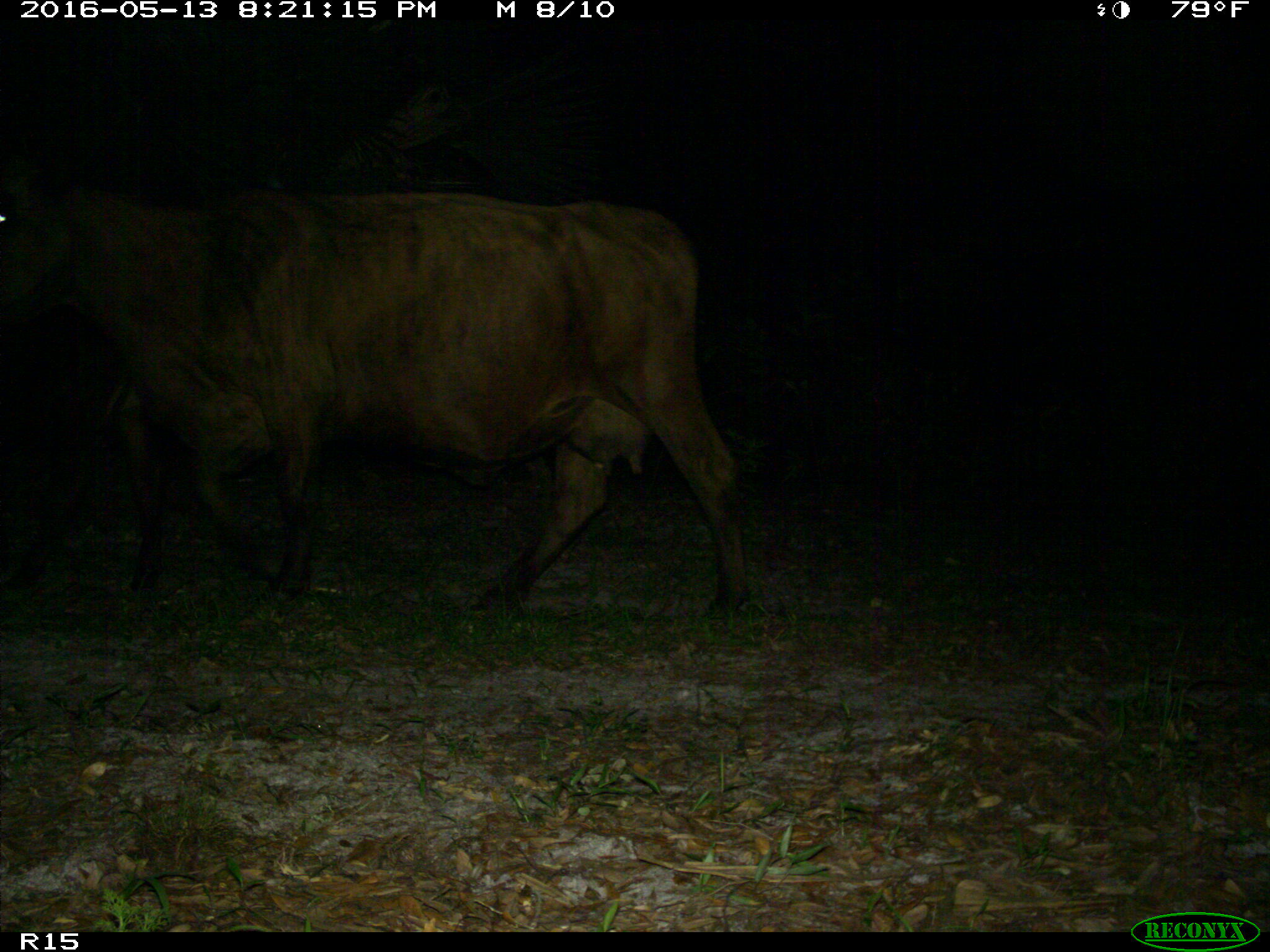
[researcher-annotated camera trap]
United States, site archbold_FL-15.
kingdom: Animalia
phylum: Chordata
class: Mammalia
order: Artiodactyla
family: Bovidae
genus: Bos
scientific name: Bos taurus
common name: domestic cow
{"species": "Bos taurus (domestic cow)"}